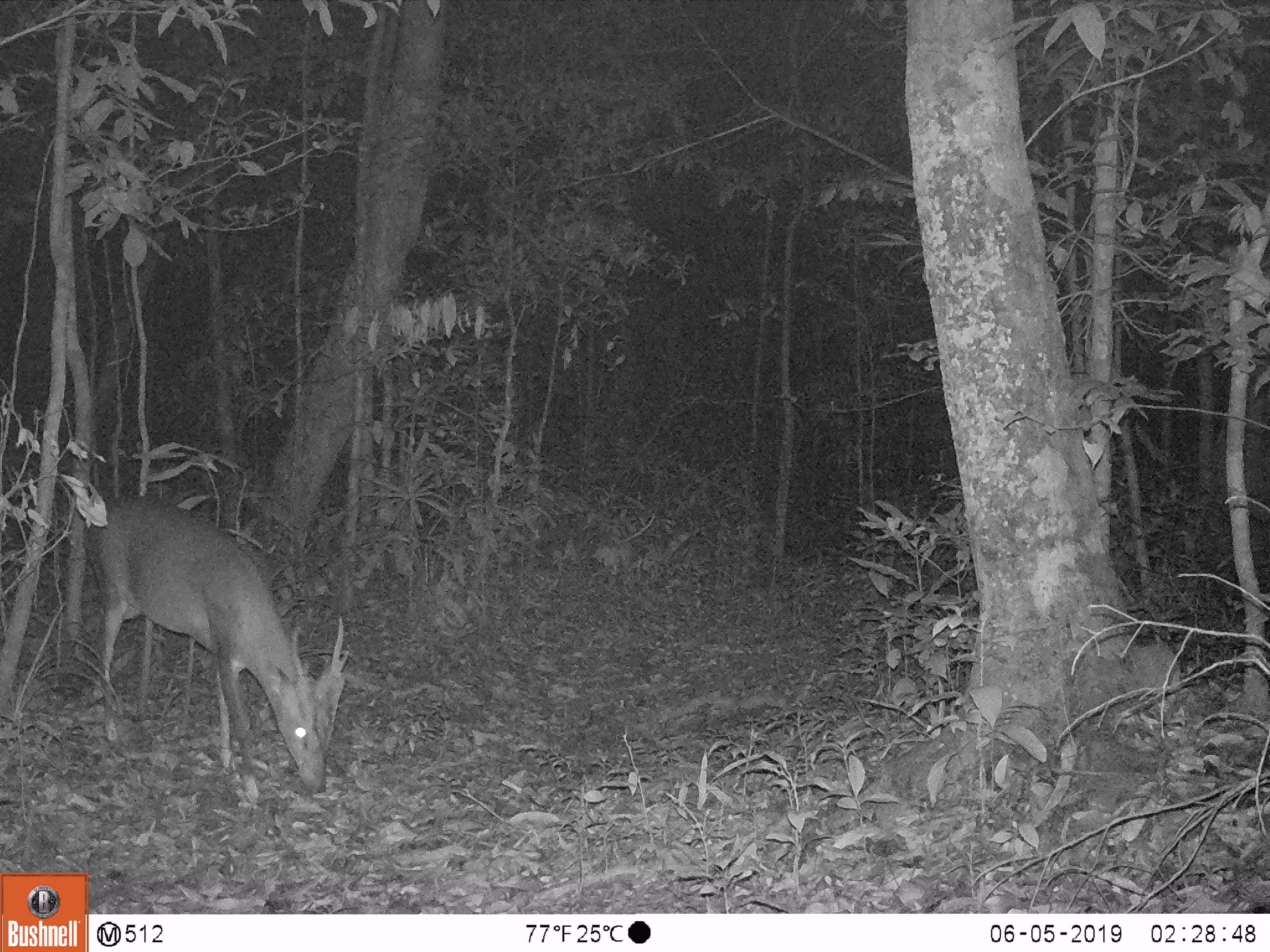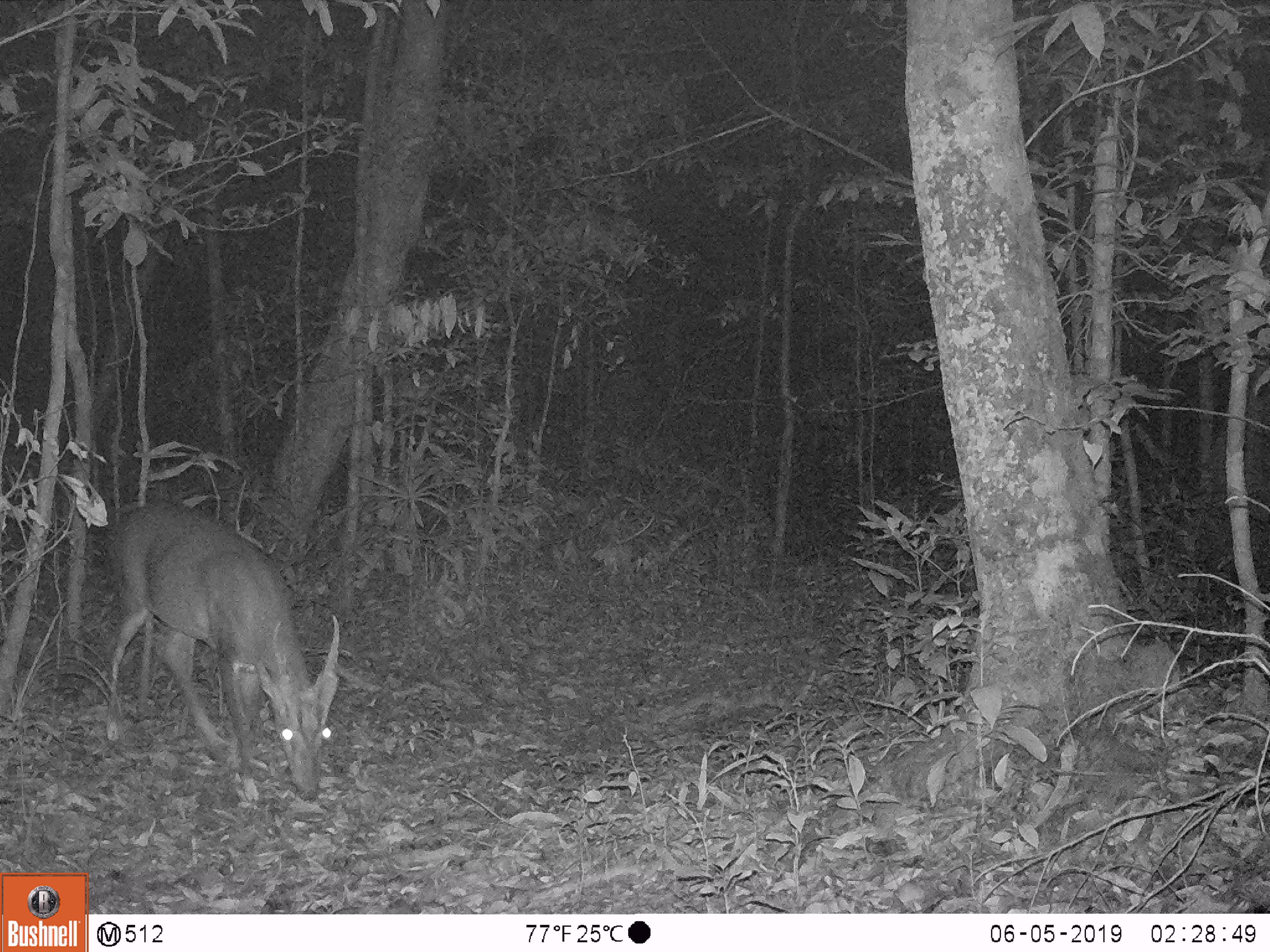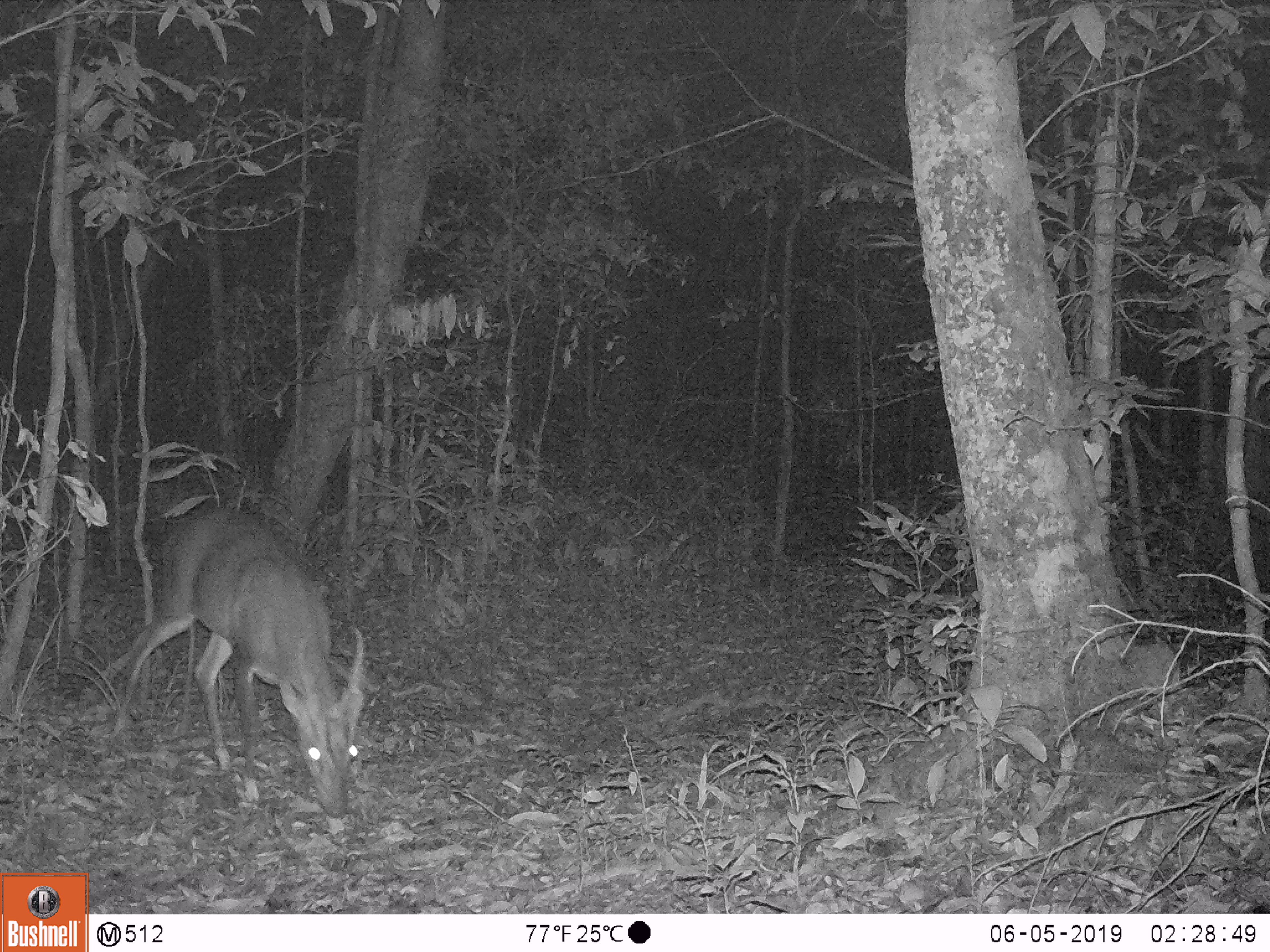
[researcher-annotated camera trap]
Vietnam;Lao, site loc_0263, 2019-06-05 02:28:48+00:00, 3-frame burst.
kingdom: Animalia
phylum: Chordata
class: Mammalia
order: Artiodactyla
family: Cervidae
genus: Muntiacus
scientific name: Muntiacus vuquangensis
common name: large-antlered muntjac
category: large antlered muntjac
Large antlered muntjac (large-antlered muntjac) (Muntiacus vuquangensis). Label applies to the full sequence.